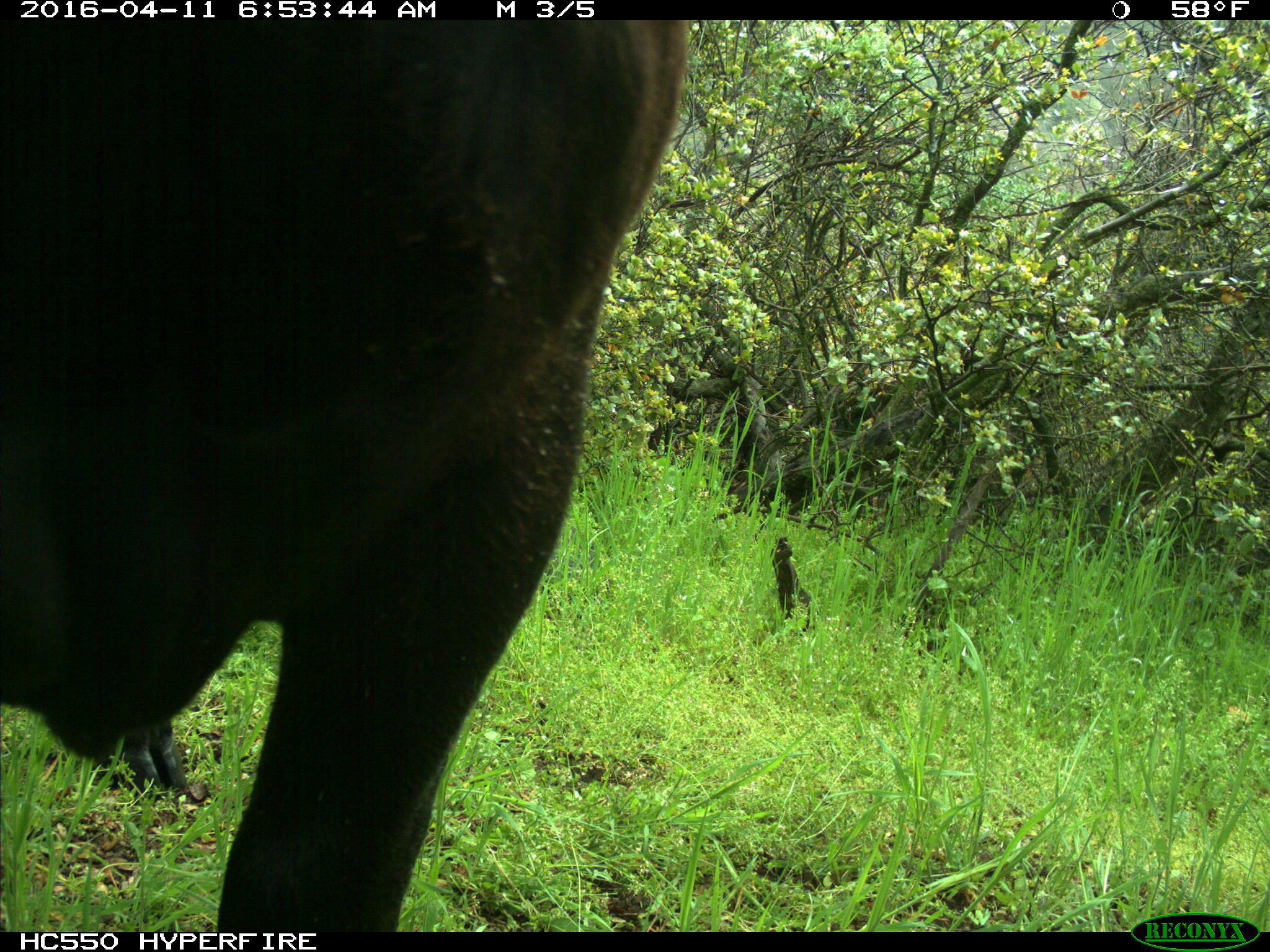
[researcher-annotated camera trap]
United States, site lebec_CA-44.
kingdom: Animalia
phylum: Chordata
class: Mammalia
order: Artiodactyla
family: Bovidae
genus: Bos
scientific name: Bos taurus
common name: domestic cow